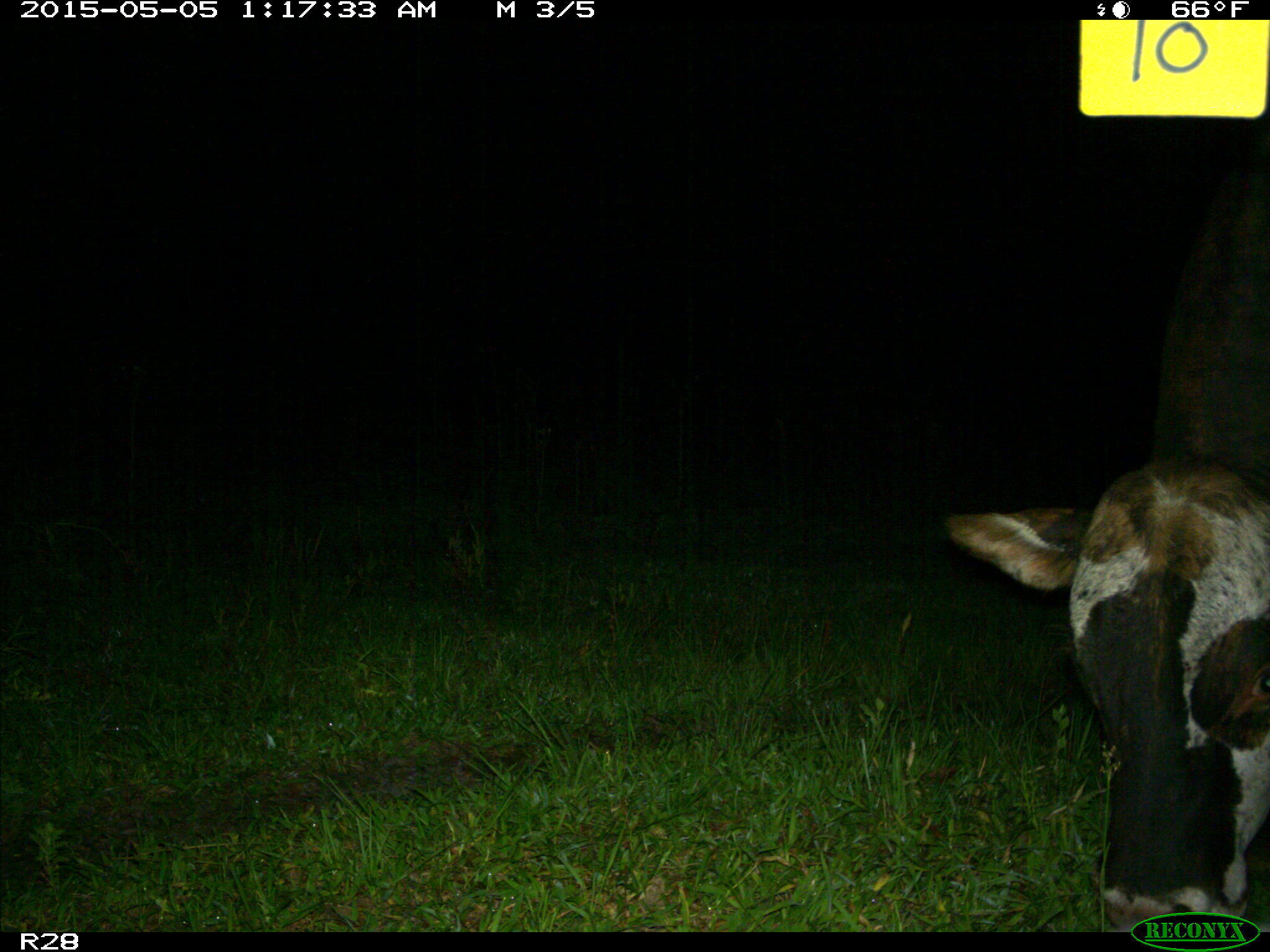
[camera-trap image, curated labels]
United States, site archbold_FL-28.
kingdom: Animalia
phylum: Chordata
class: Mammalia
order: Artiodactyla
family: Bovidae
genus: Bos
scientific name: Bos taurus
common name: domestic cow